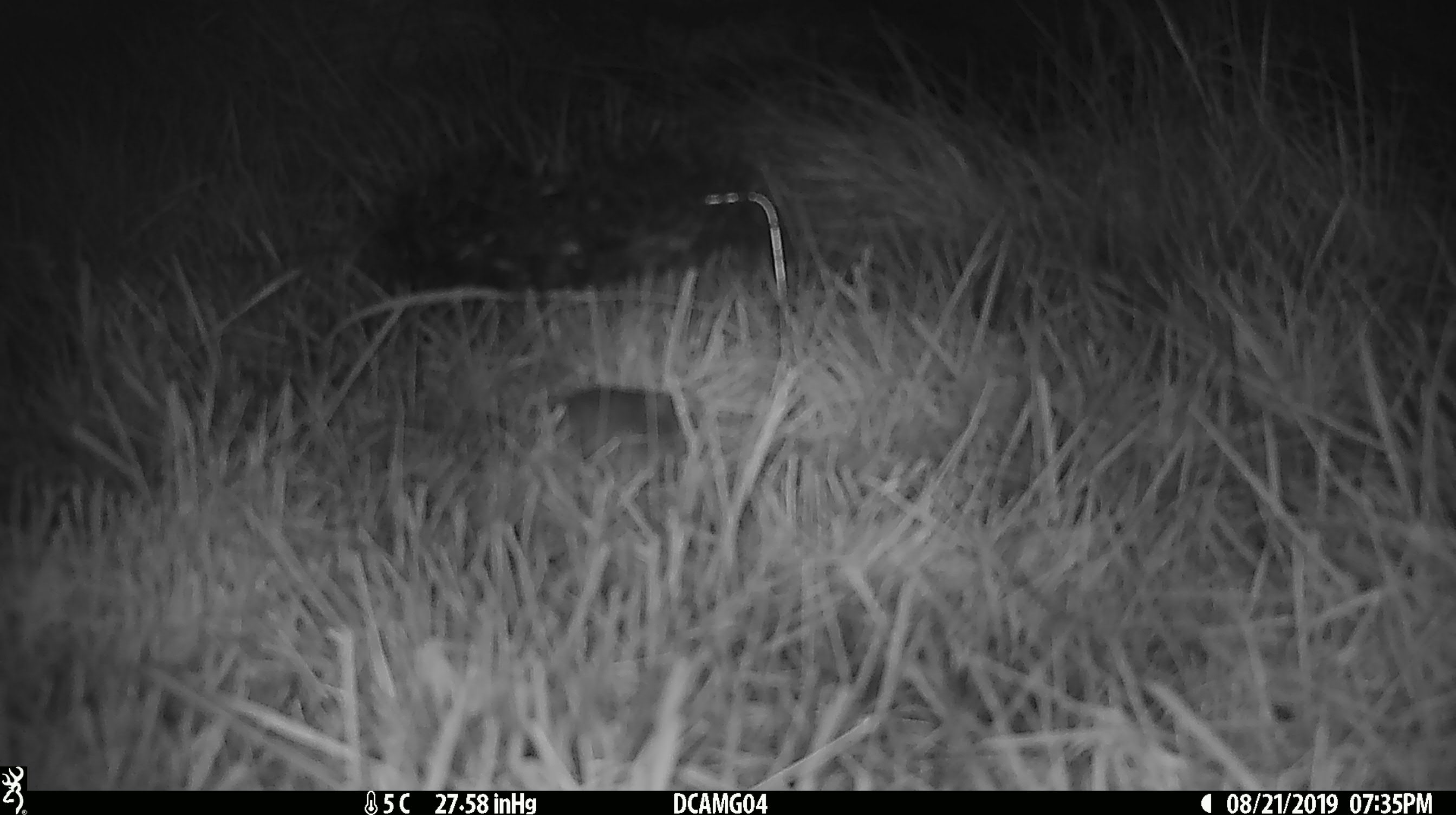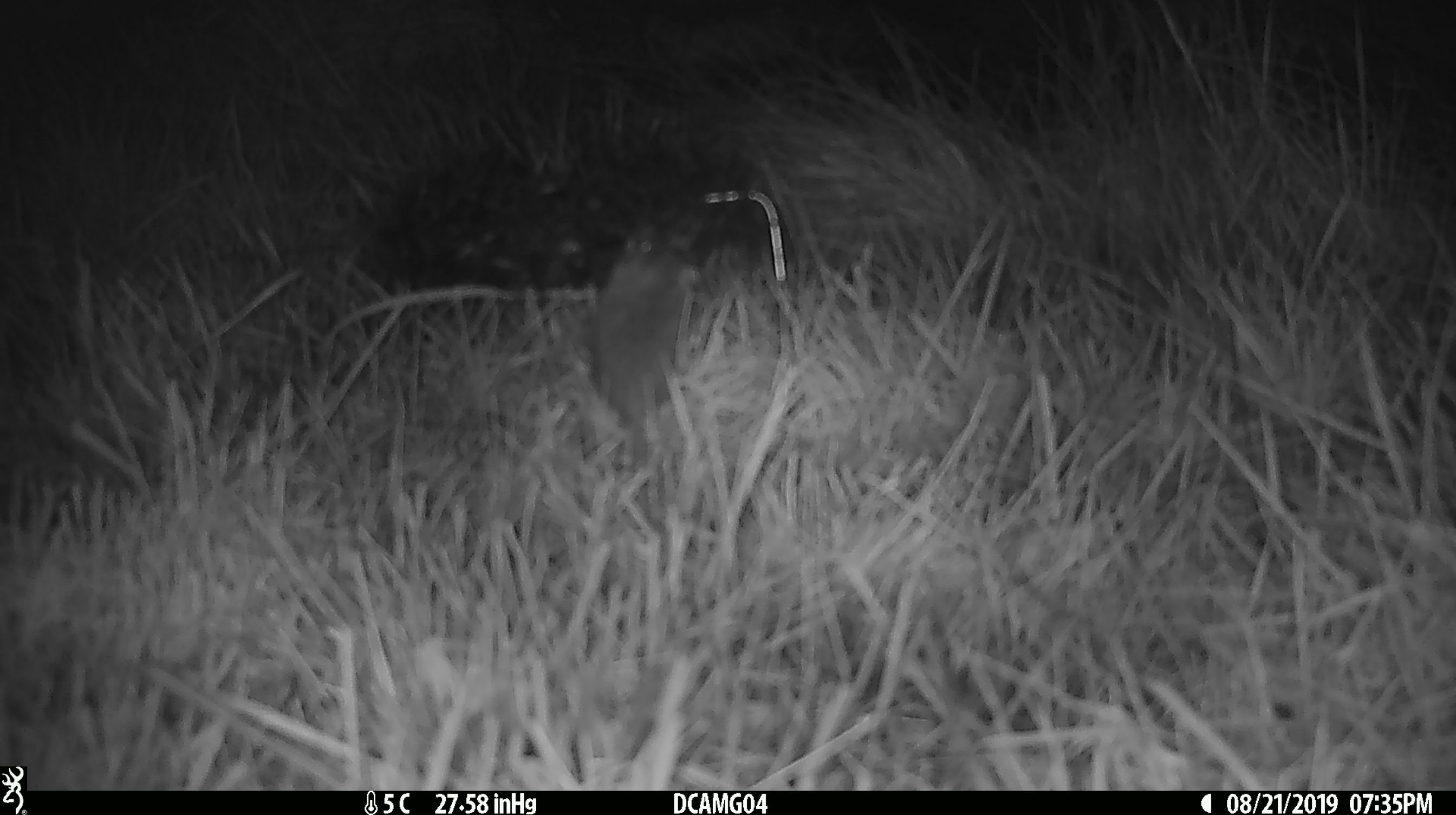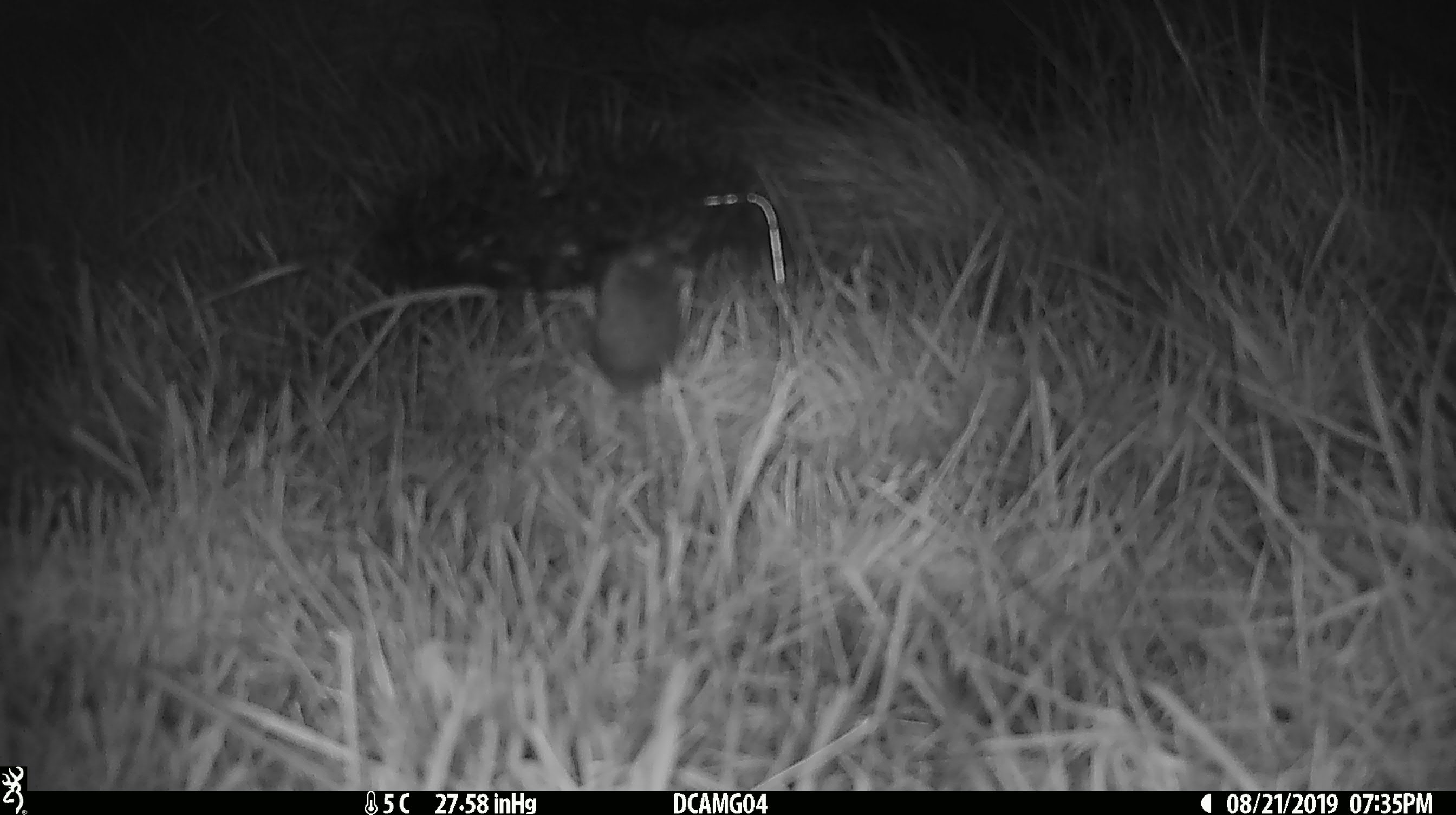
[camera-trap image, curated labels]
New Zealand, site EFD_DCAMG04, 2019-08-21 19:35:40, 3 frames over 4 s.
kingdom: Animalia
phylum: Chordata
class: Mammalia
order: Rodentia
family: Muridae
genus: Mus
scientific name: Mus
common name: mouse